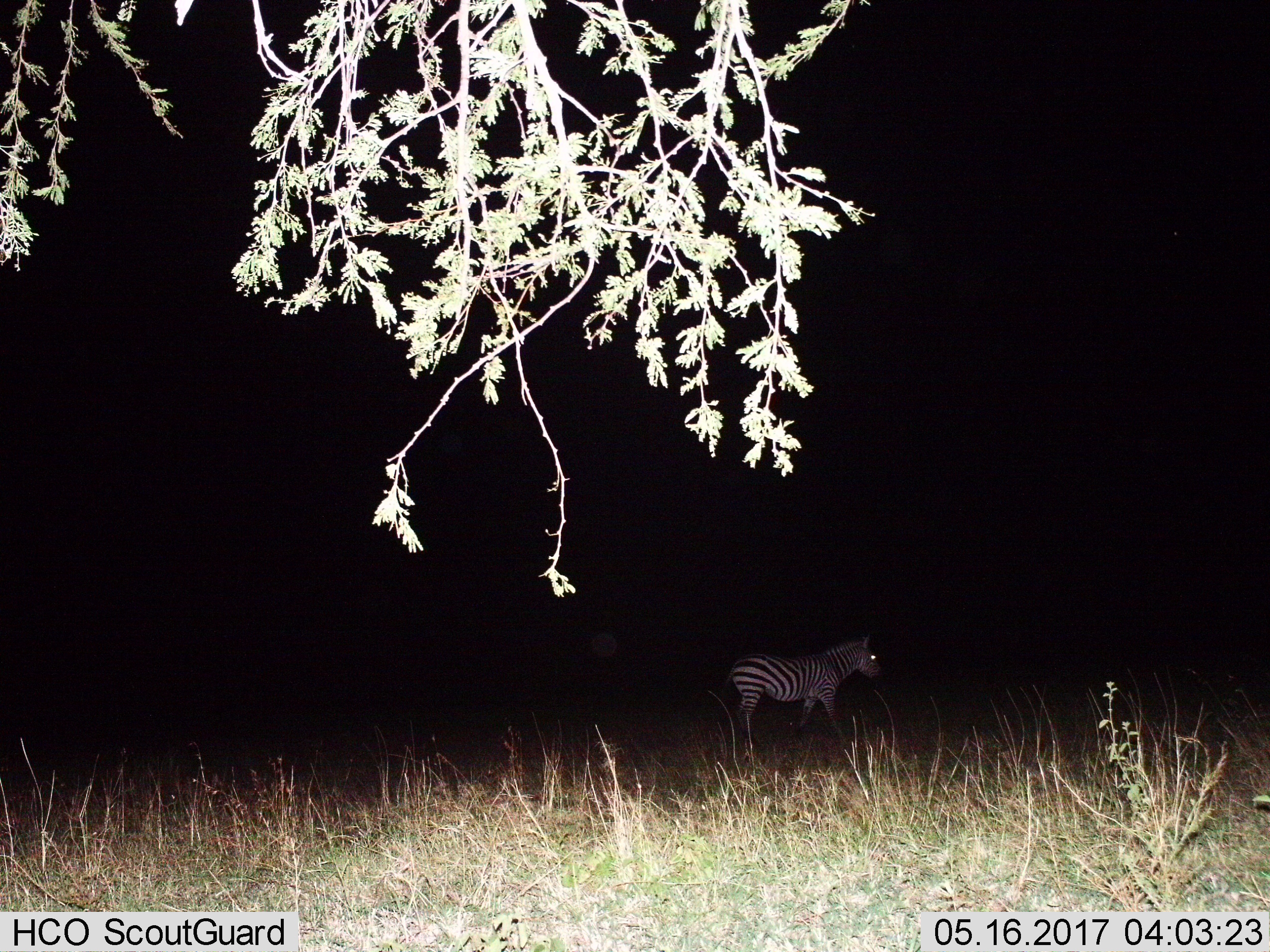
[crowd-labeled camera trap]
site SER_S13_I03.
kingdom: Animalia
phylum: Chordata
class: Mammalia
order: Perissodactyla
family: Equidae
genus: Equus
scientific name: Equus quagga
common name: plains zebra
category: zebraplains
Zebraplains (plains zebra) (Equus quagga), count 1. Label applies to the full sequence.